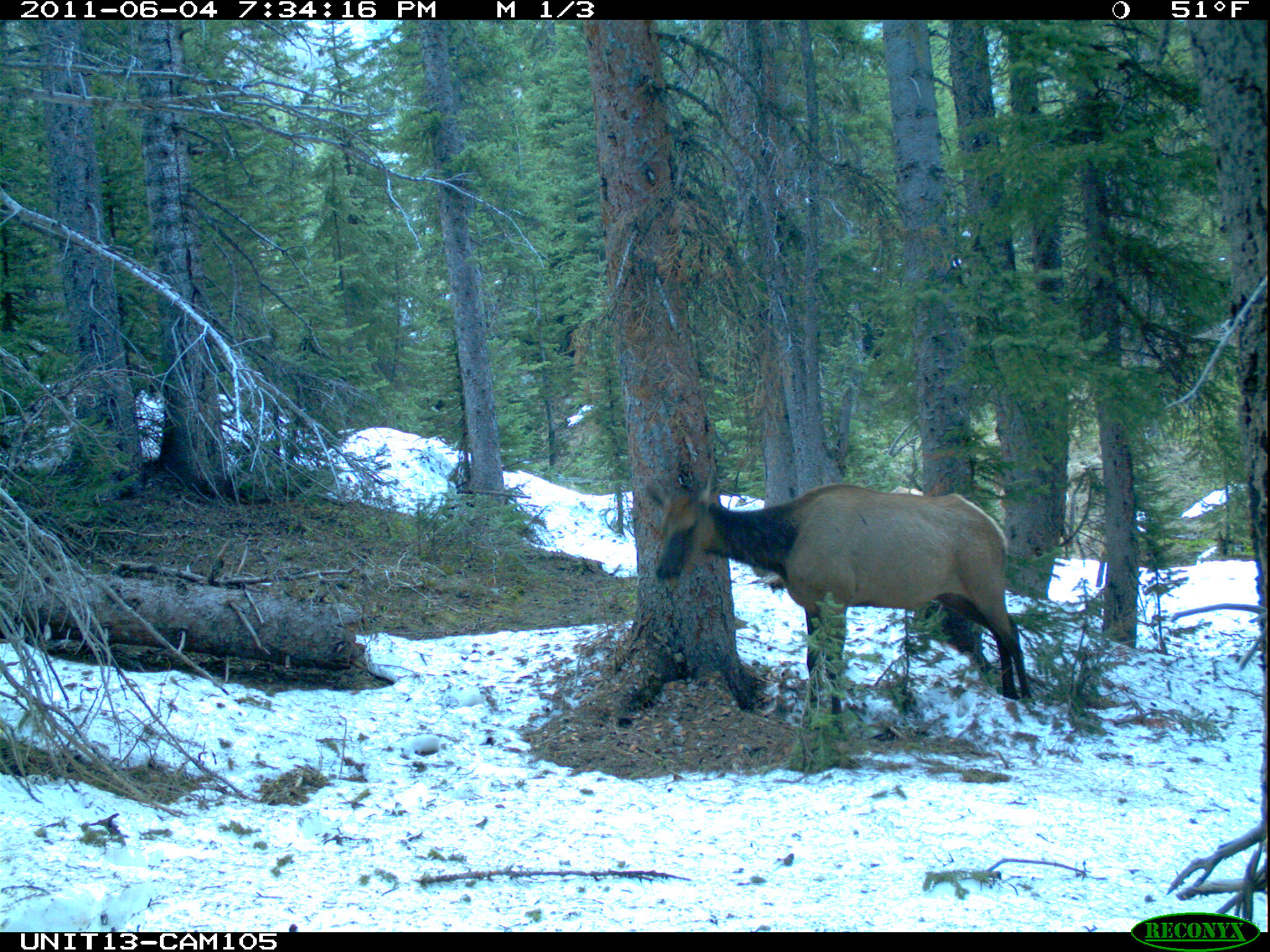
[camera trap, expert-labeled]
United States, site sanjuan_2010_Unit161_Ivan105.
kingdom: Animalia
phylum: Chordata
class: Mammalia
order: Artiodactyla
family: Cervidae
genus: Cervus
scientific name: Cervus elaphus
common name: red deer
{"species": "Cervus elaphus (red deer)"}